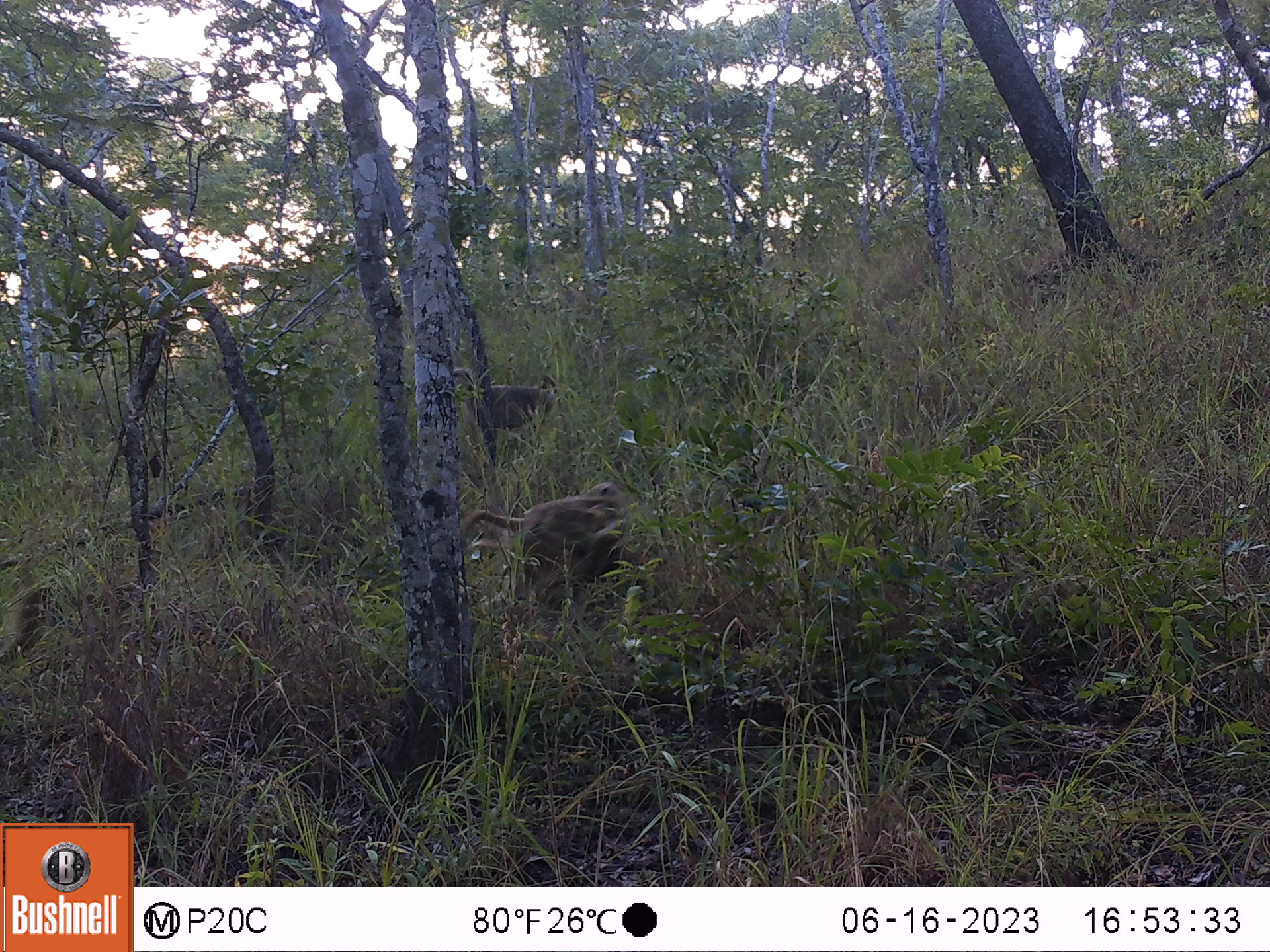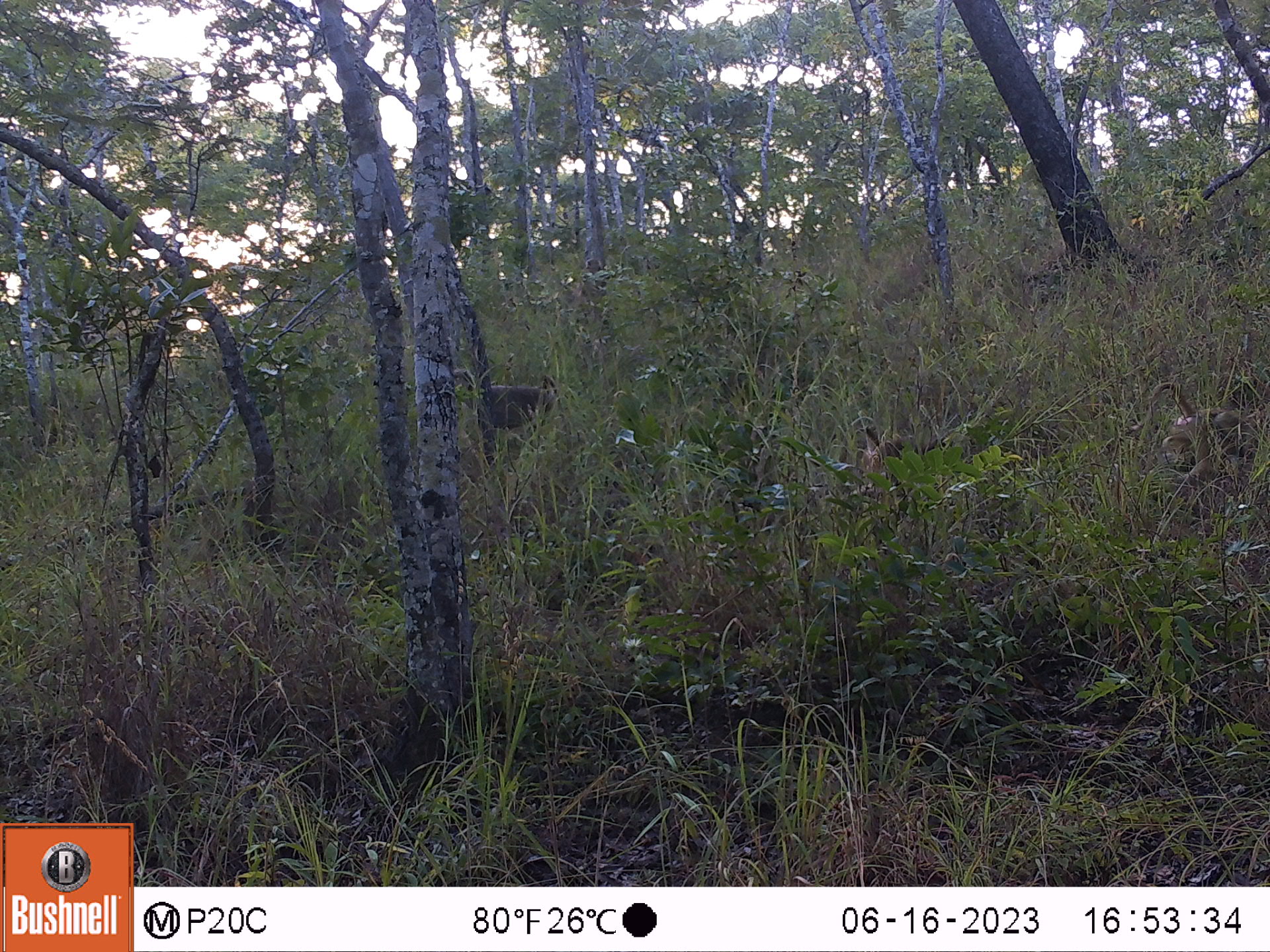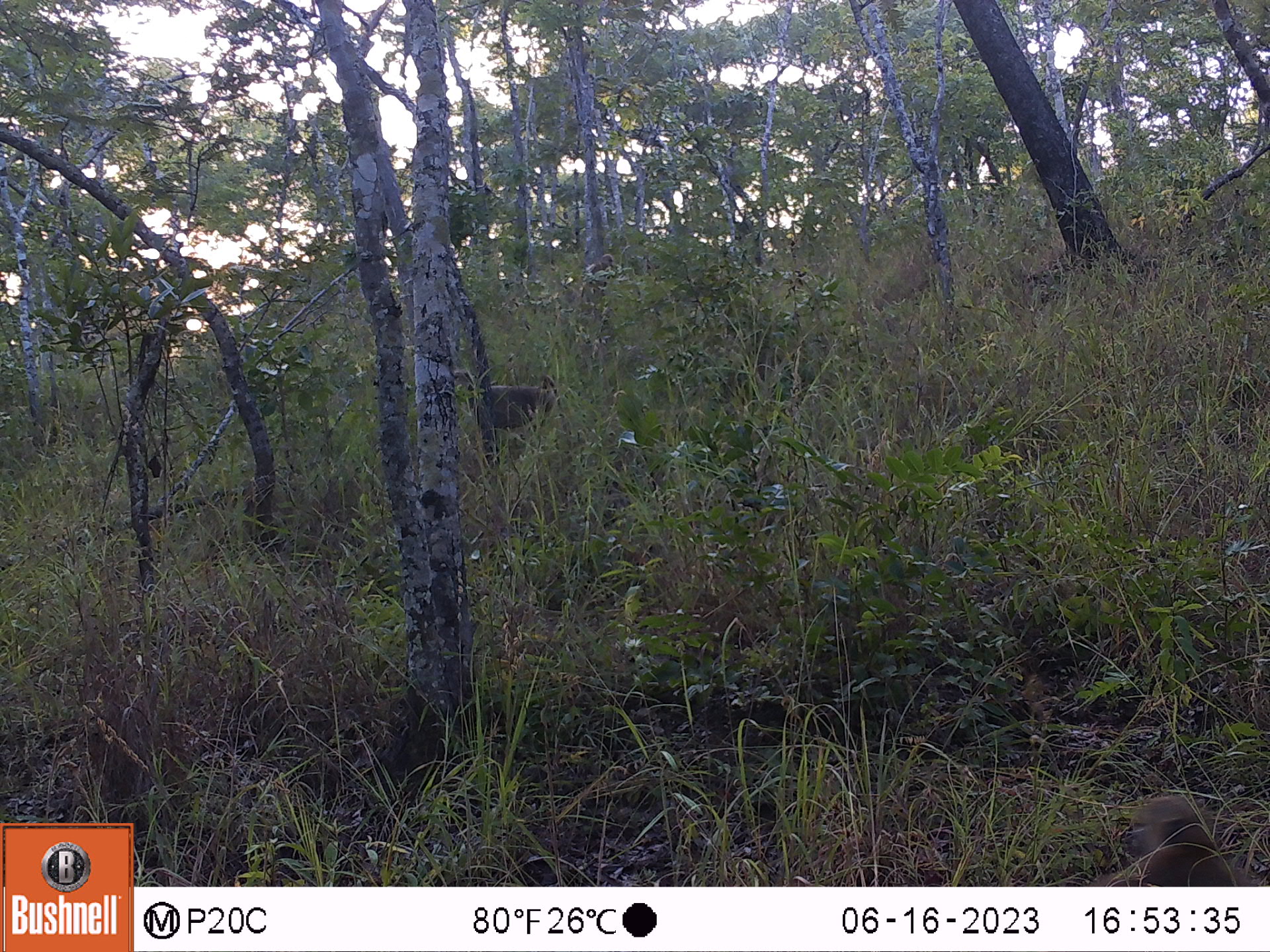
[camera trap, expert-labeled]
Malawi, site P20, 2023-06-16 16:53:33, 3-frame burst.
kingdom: Animalia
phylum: Chordata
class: Mammalia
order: Primates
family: Cercopithecidae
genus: Papio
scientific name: Papio cynocephalus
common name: yellow baboon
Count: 2.